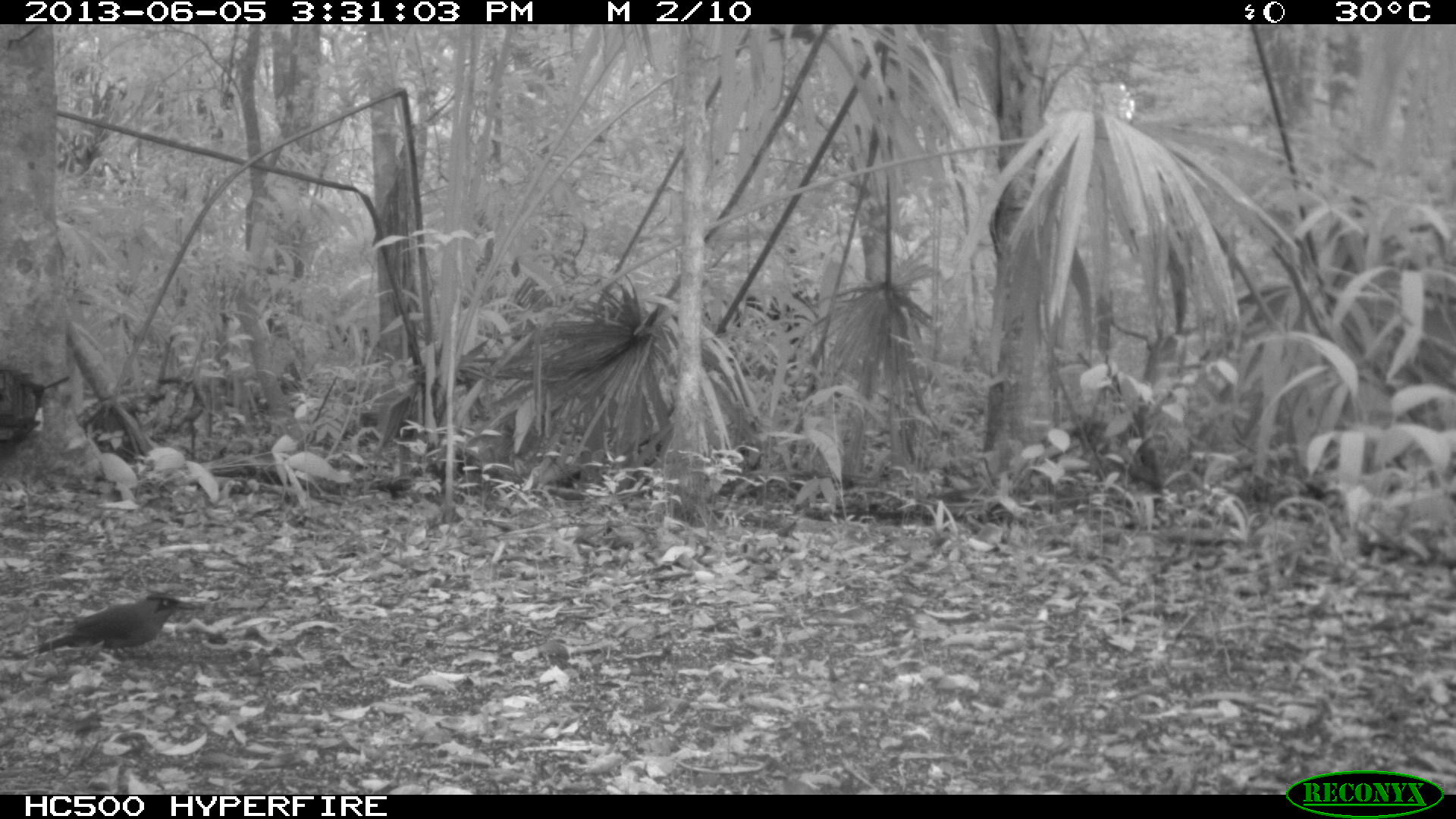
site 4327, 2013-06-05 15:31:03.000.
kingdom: Animalia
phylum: Chordata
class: Aves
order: Coraciiformes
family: Momotidae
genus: Momotus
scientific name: Momotus momota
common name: amazonian motmot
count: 1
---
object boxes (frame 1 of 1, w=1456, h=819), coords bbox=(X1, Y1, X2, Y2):
momotus momota: bbox=(1, 590, 196, 661)